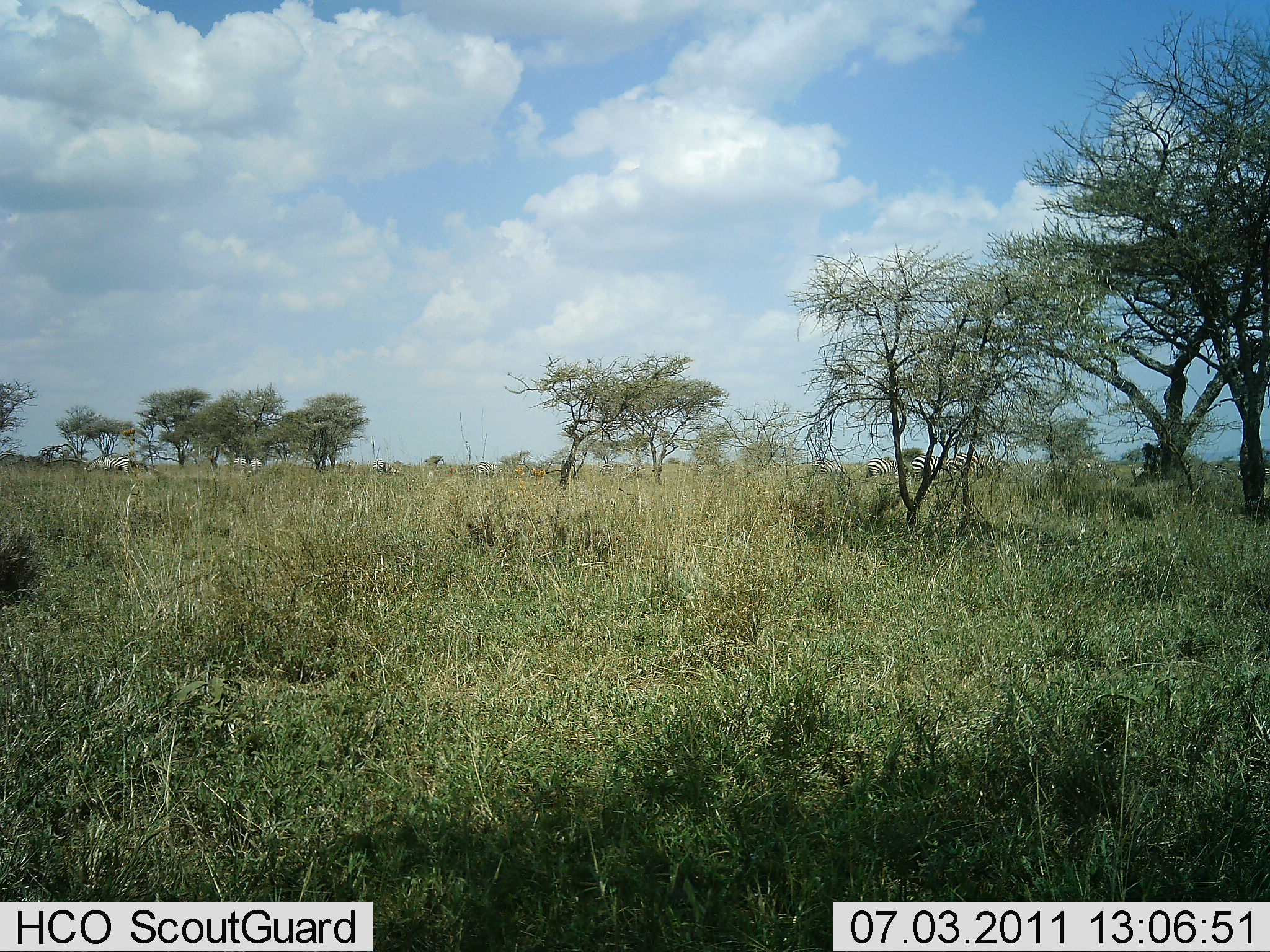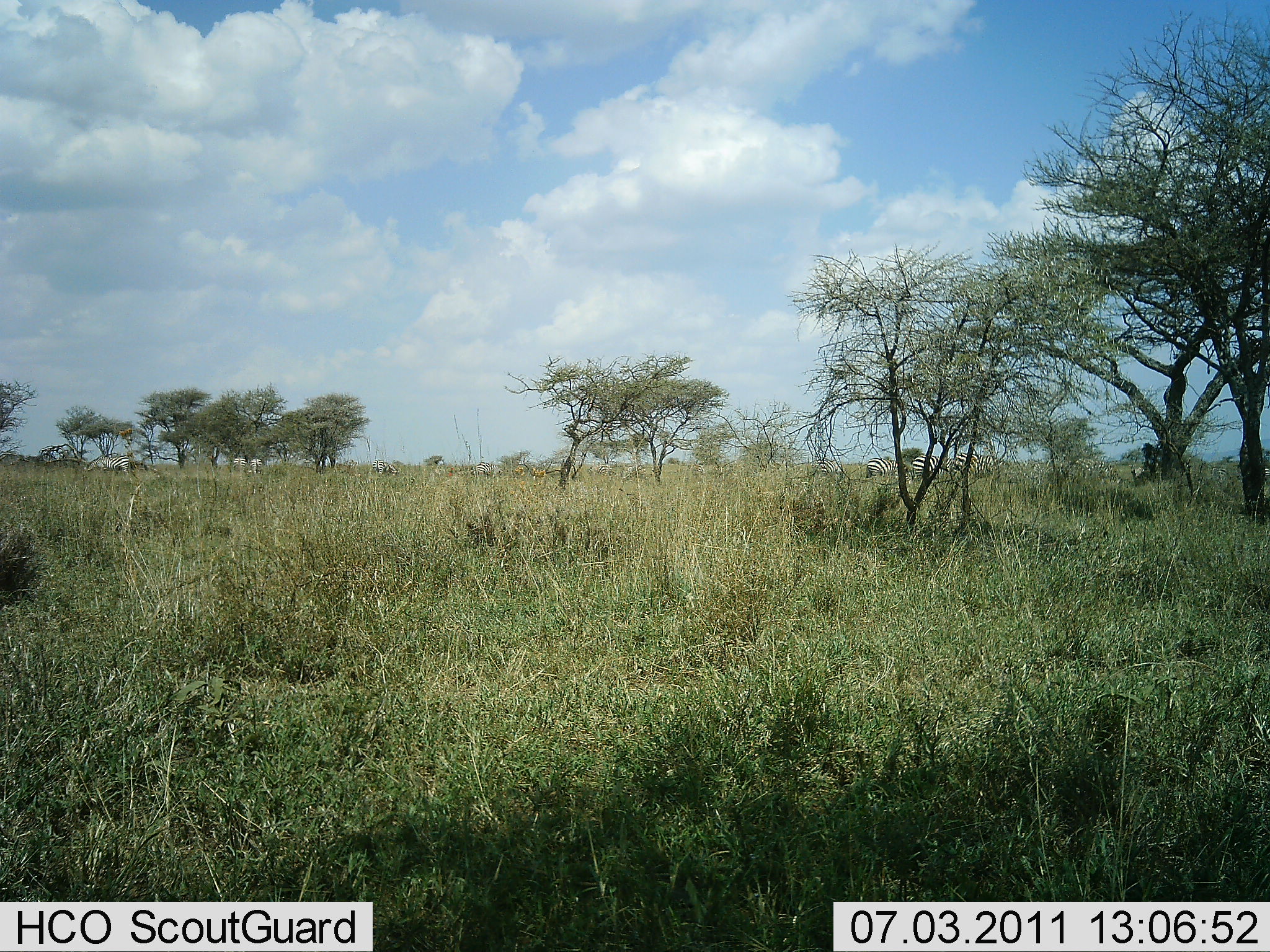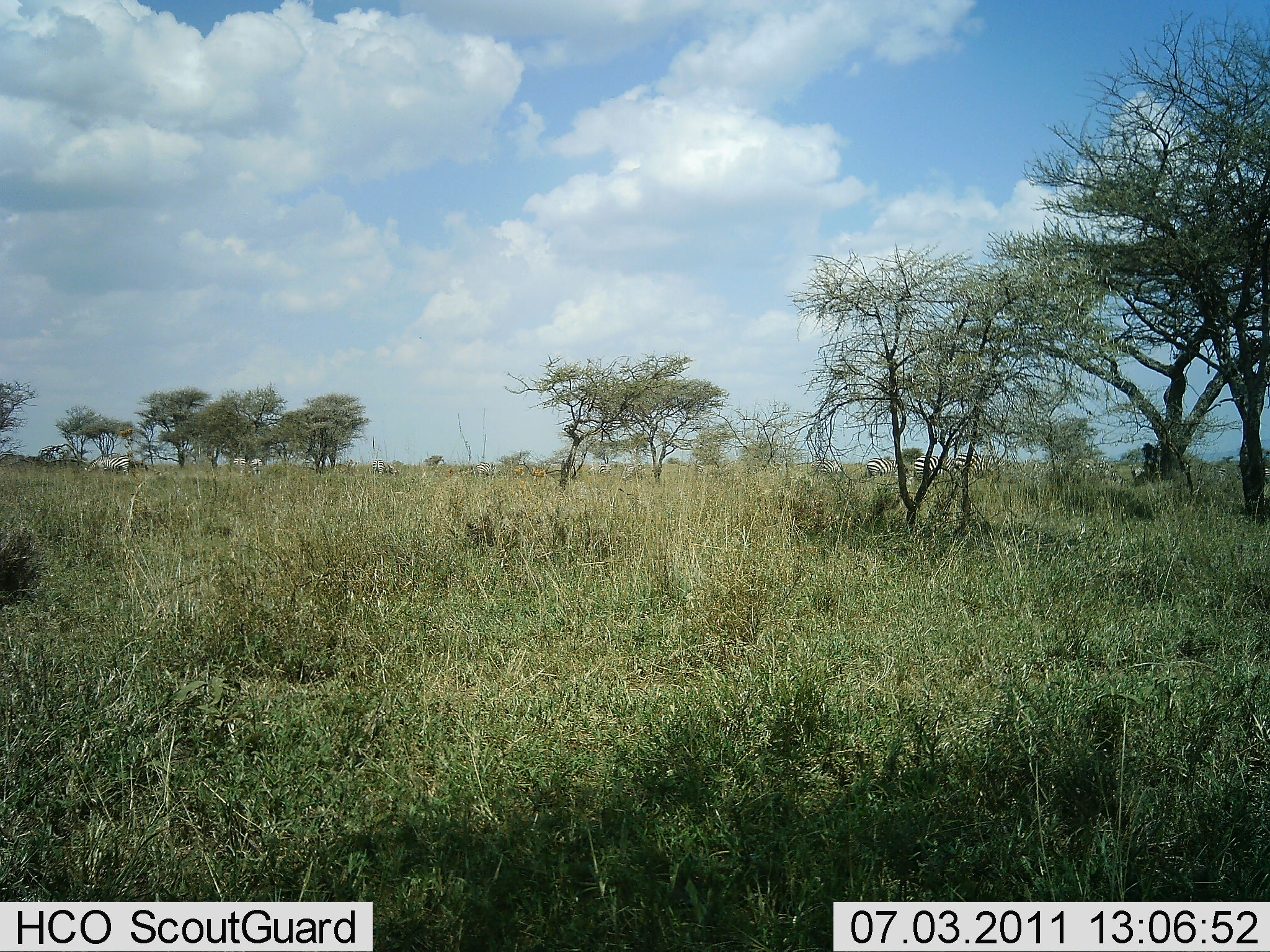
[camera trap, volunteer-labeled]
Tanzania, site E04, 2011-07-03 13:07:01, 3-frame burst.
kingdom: Animalia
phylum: Chordata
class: Mammalia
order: Perissodactyla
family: Equidae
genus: Equus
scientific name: Equus quagga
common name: plains zebra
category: zebra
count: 5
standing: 73%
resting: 0%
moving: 27%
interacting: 0%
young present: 0%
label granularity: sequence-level